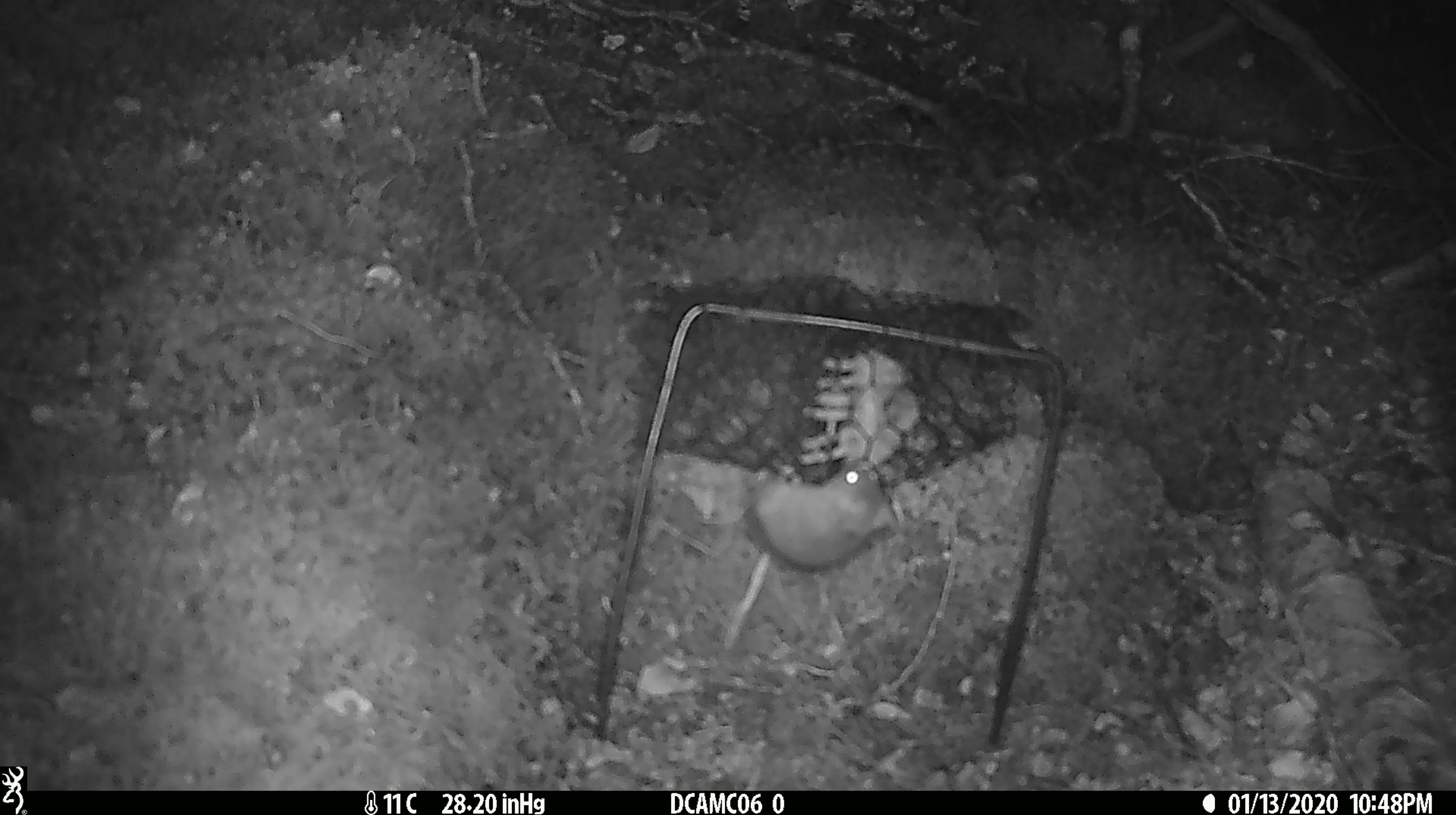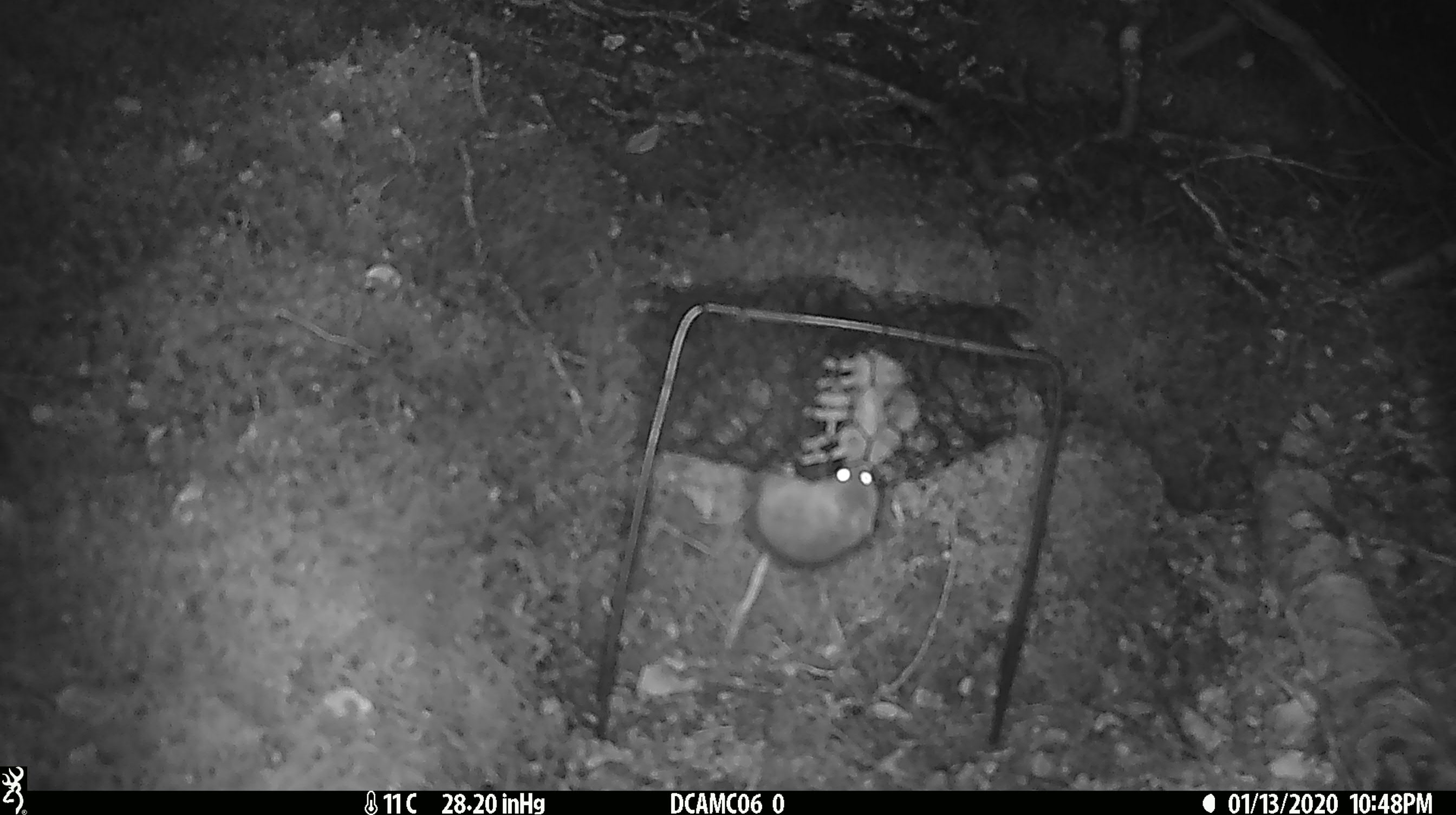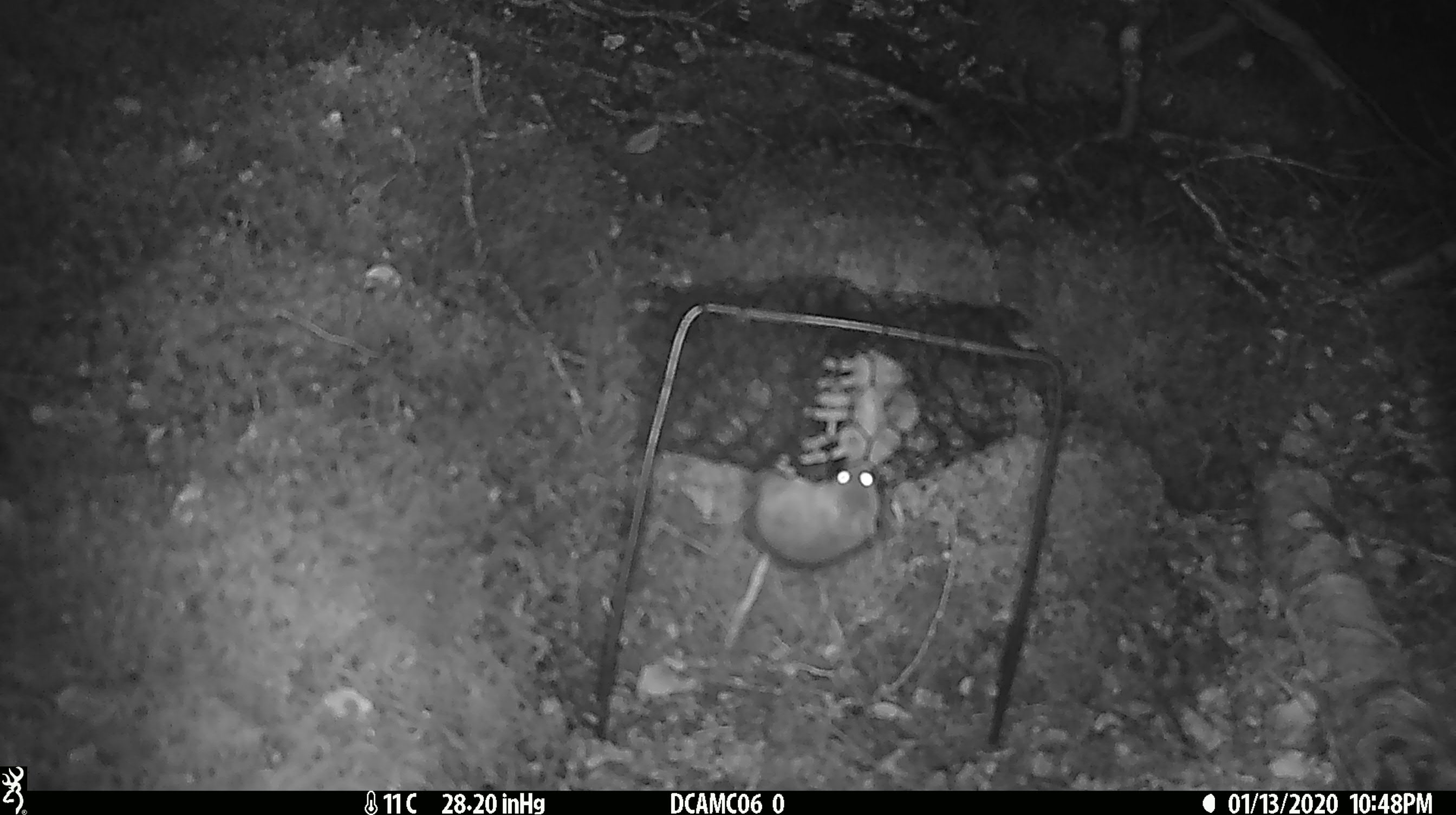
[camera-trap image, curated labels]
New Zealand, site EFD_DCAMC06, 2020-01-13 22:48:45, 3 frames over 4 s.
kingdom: Animalia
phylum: Chordata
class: Mammalia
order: Rodentia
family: Muridae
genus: Mus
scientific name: Mus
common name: mouse